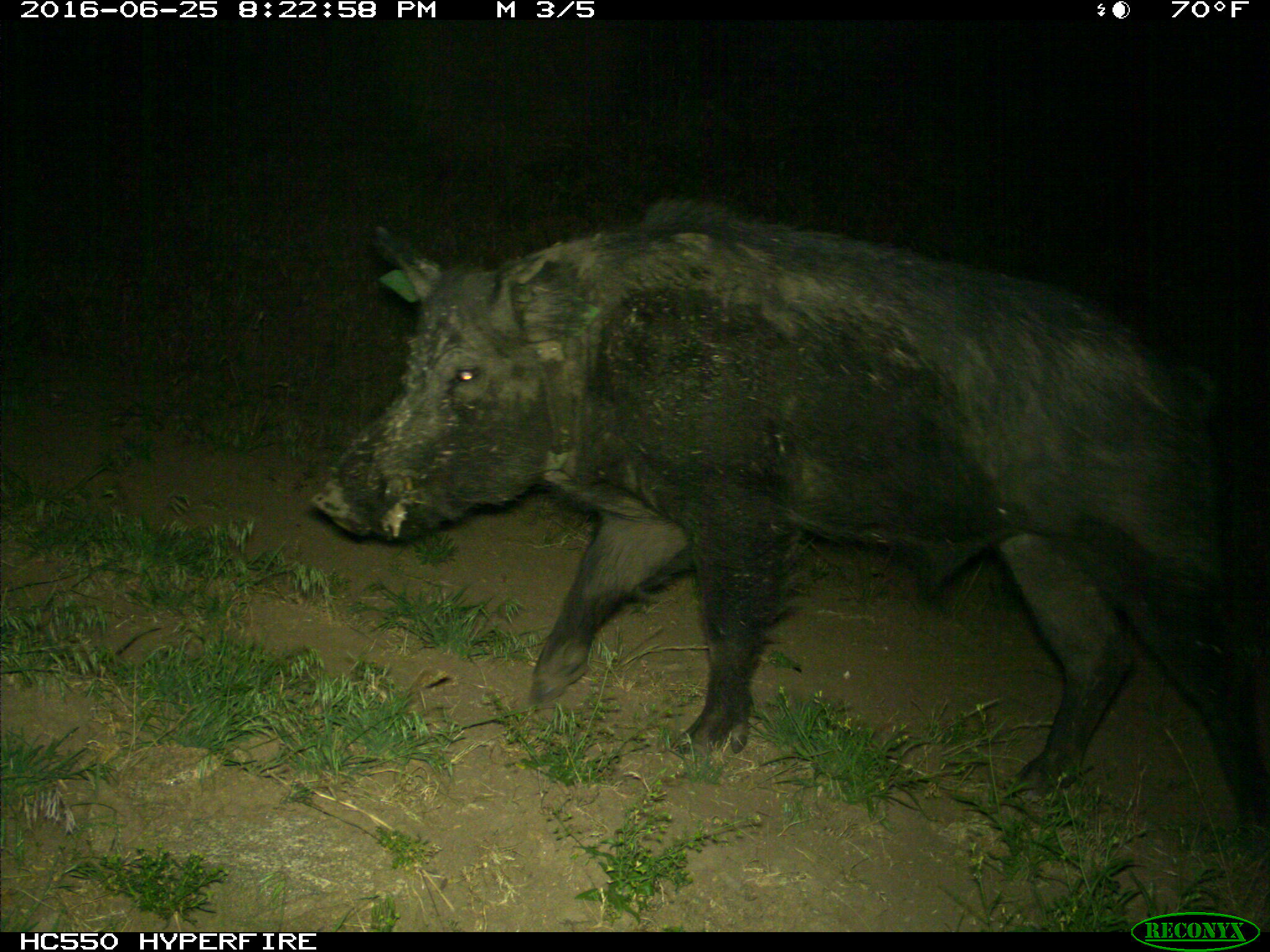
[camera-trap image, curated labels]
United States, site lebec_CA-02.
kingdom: Animalia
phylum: Chordata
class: Mammalia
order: Artiodactyla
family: Suidae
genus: Sus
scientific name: Sus scrofa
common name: wild boar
Sus scrofa (wild boar).